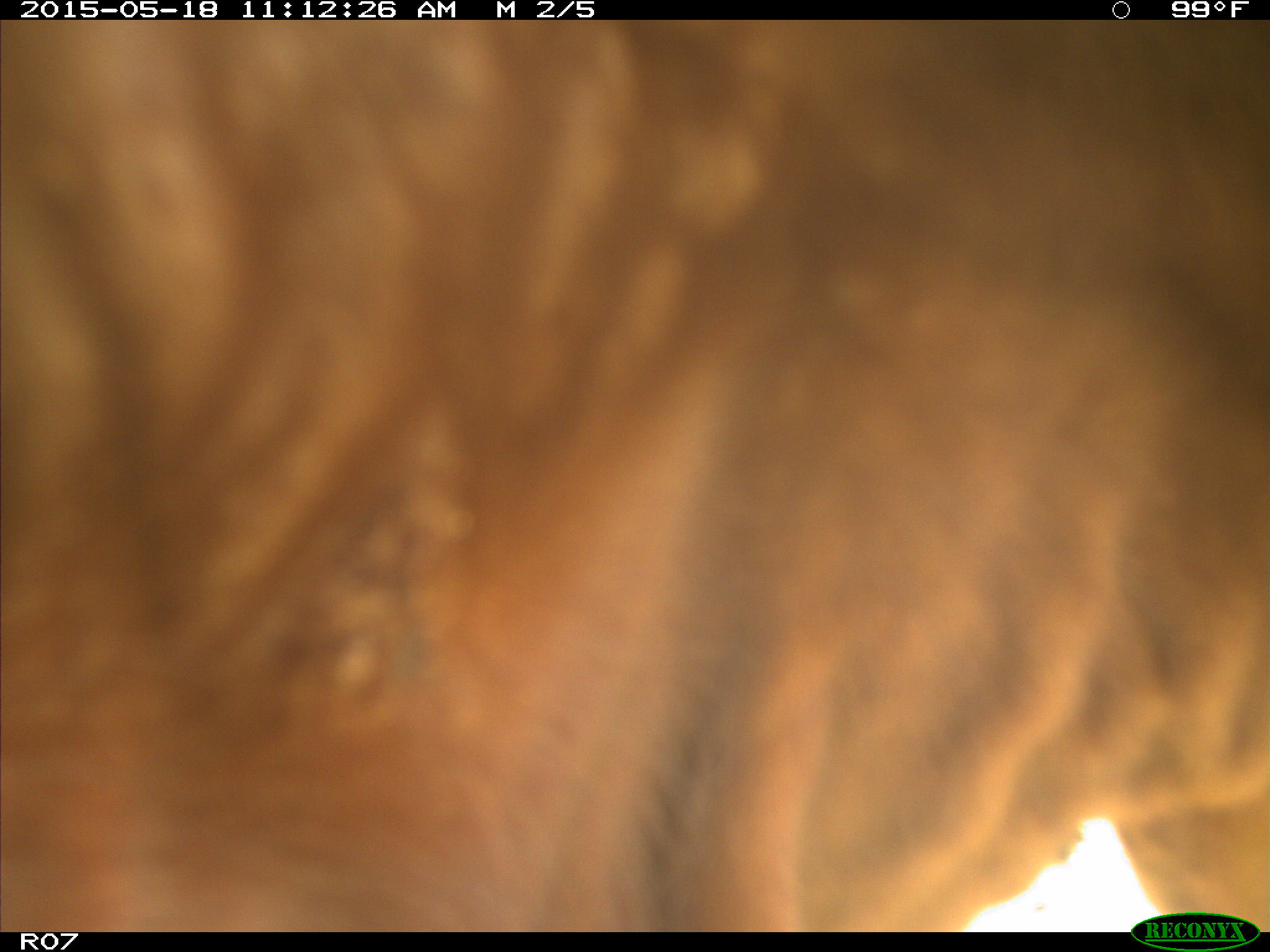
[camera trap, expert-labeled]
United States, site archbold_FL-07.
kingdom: Animalia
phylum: Chordata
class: Mammalia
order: Artiodactyla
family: Bovidae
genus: Bos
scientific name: Bos taurus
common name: domestic cow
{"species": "Bos taurus (domestic cow)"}